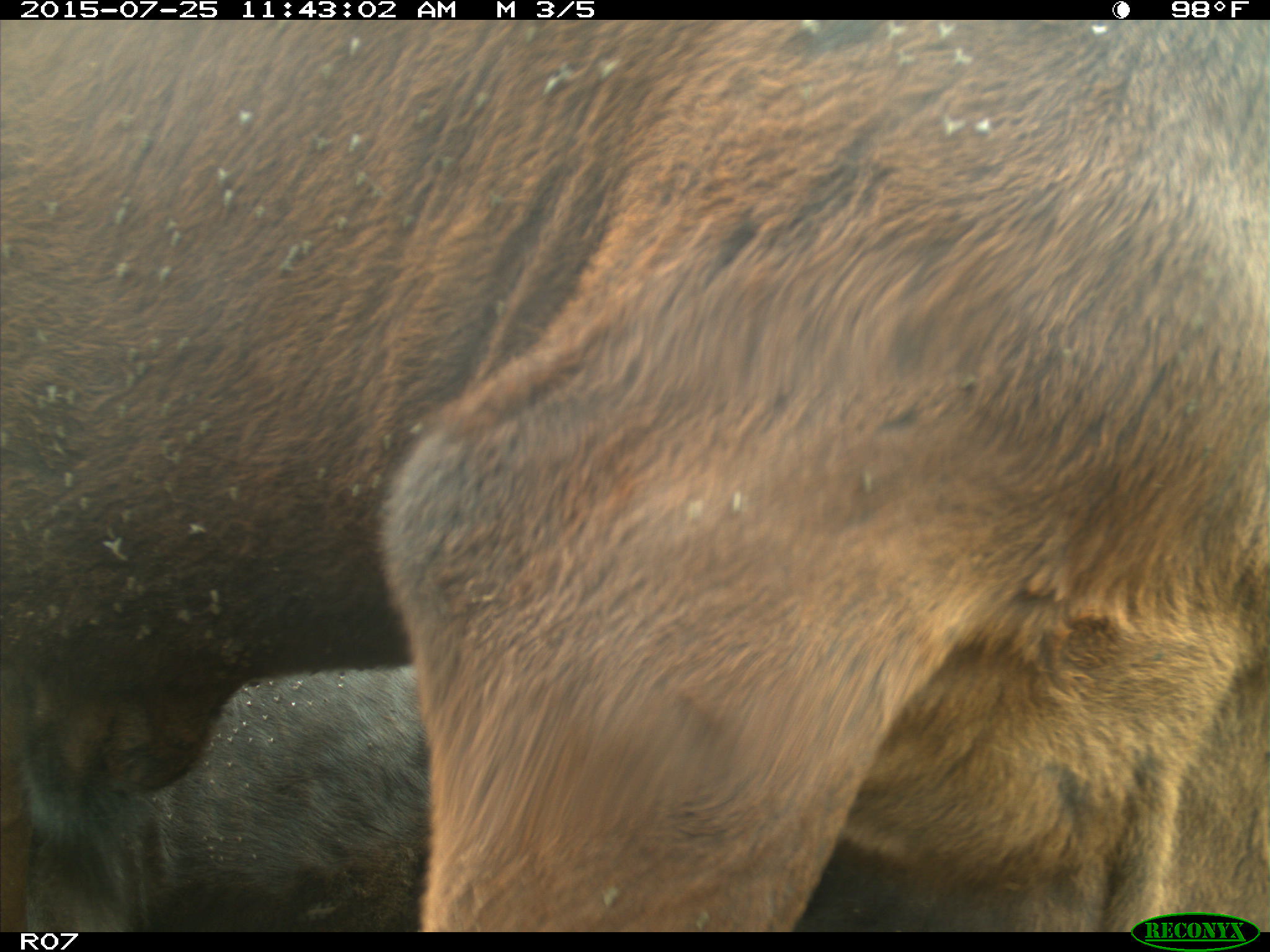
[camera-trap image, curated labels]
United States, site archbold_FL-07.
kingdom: Animalia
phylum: Chordata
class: Mammalia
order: Artiodactyla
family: Bovidae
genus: Bos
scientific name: Bos taurus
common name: domestic cow